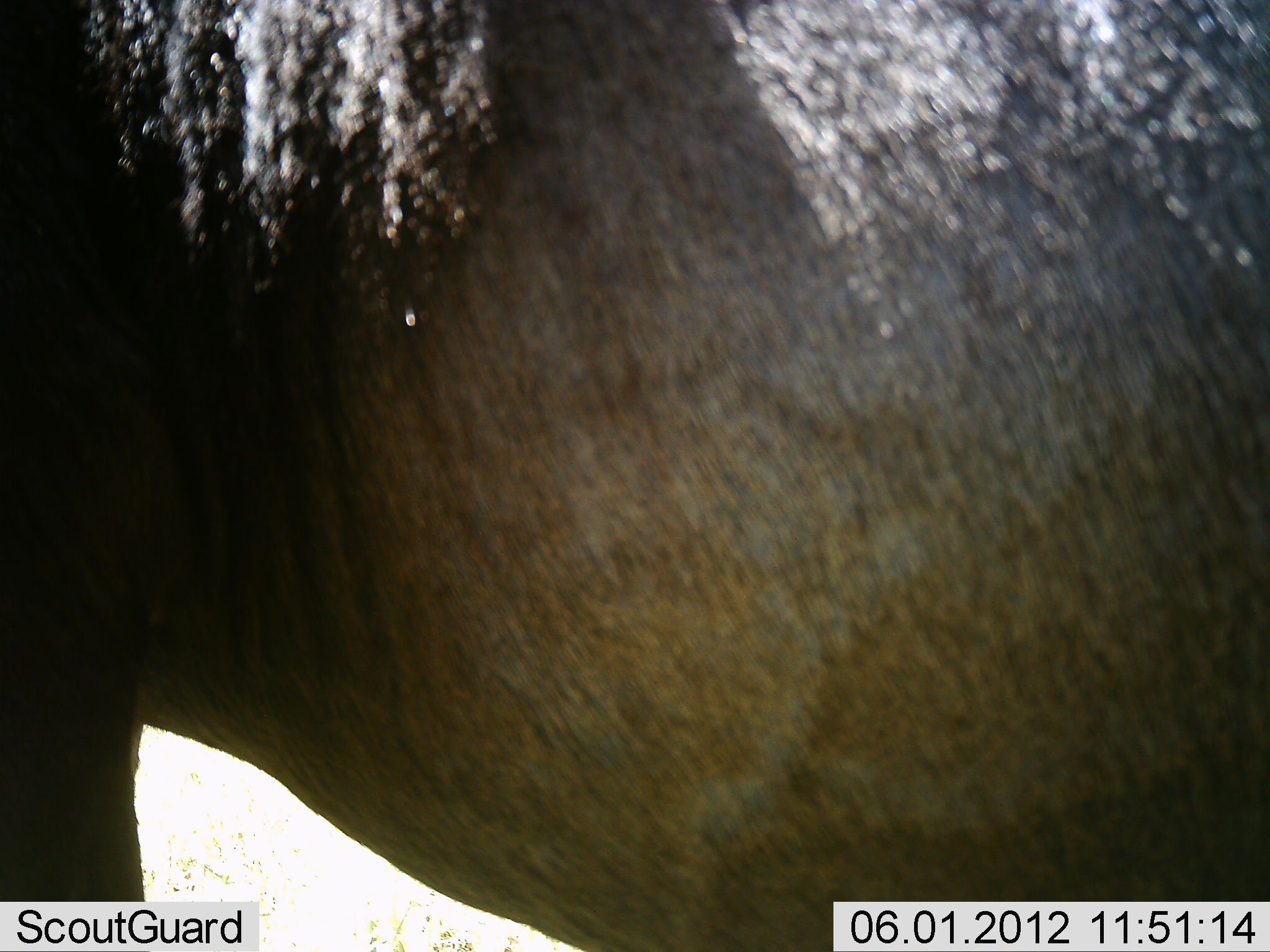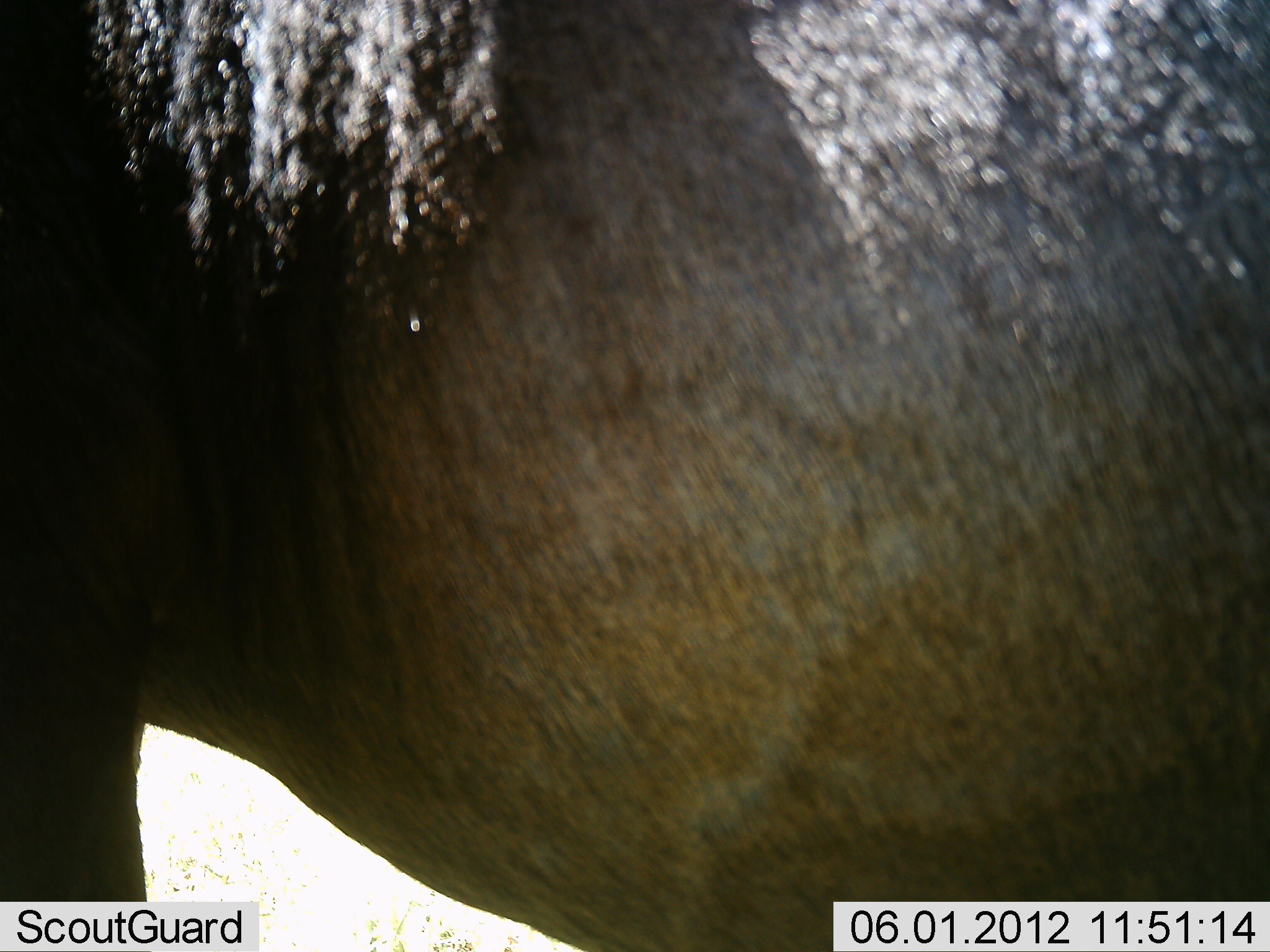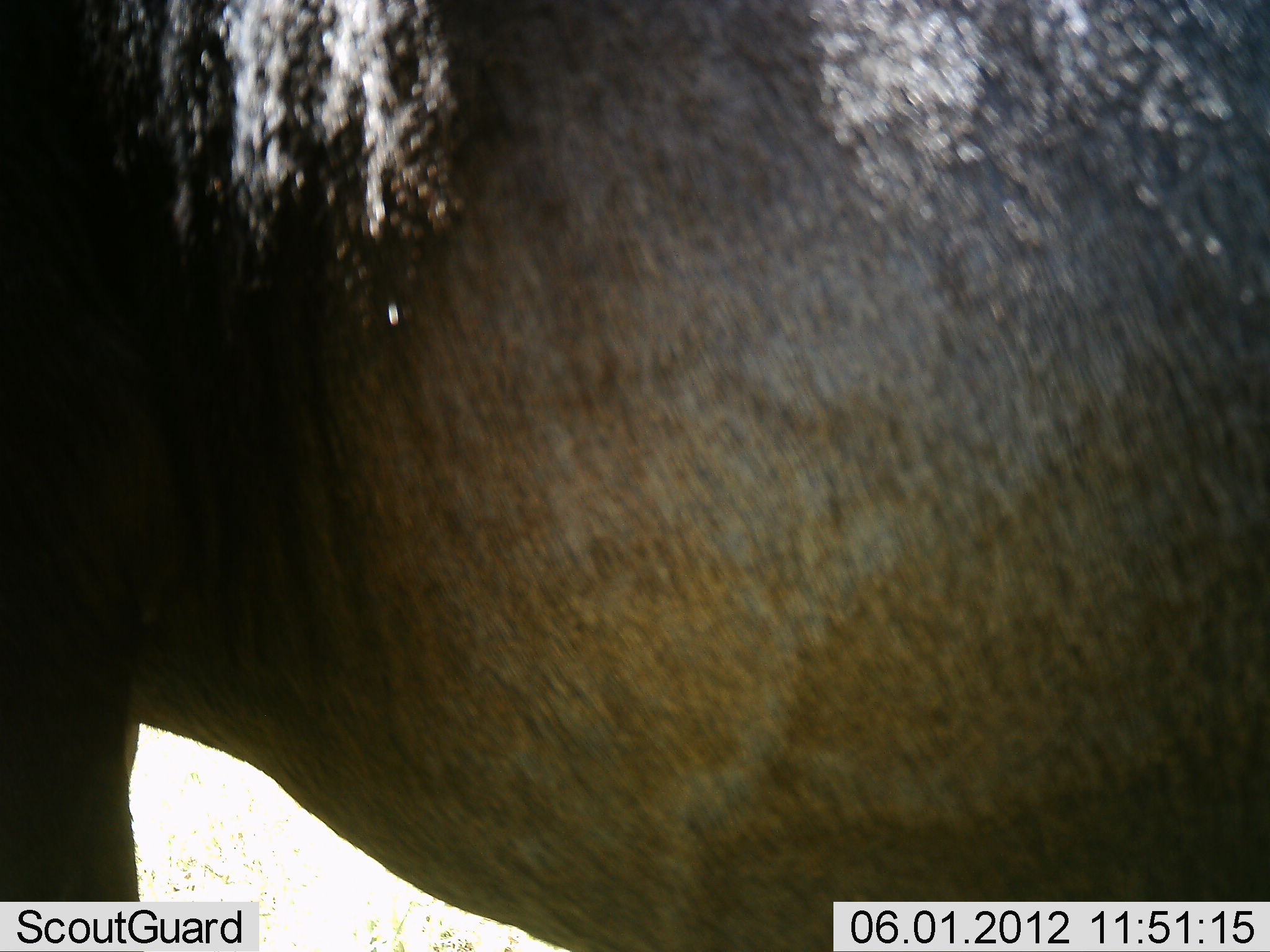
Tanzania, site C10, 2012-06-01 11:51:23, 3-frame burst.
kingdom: Animalia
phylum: Chordata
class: Mammalia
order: Artiodactyla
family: Bovidae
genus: Connochaetes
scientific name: Connochaetes taurinus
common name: blue wildebeest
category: wildebeest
Wildebeest (blue wildebeest) (Connochaetes taurinus), count 1. Behavior (volunteer vote fractions): standing 100%, resting 0%, moving 0%, interacting 0%. Young present (vote fraction): 0%. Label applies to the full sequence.